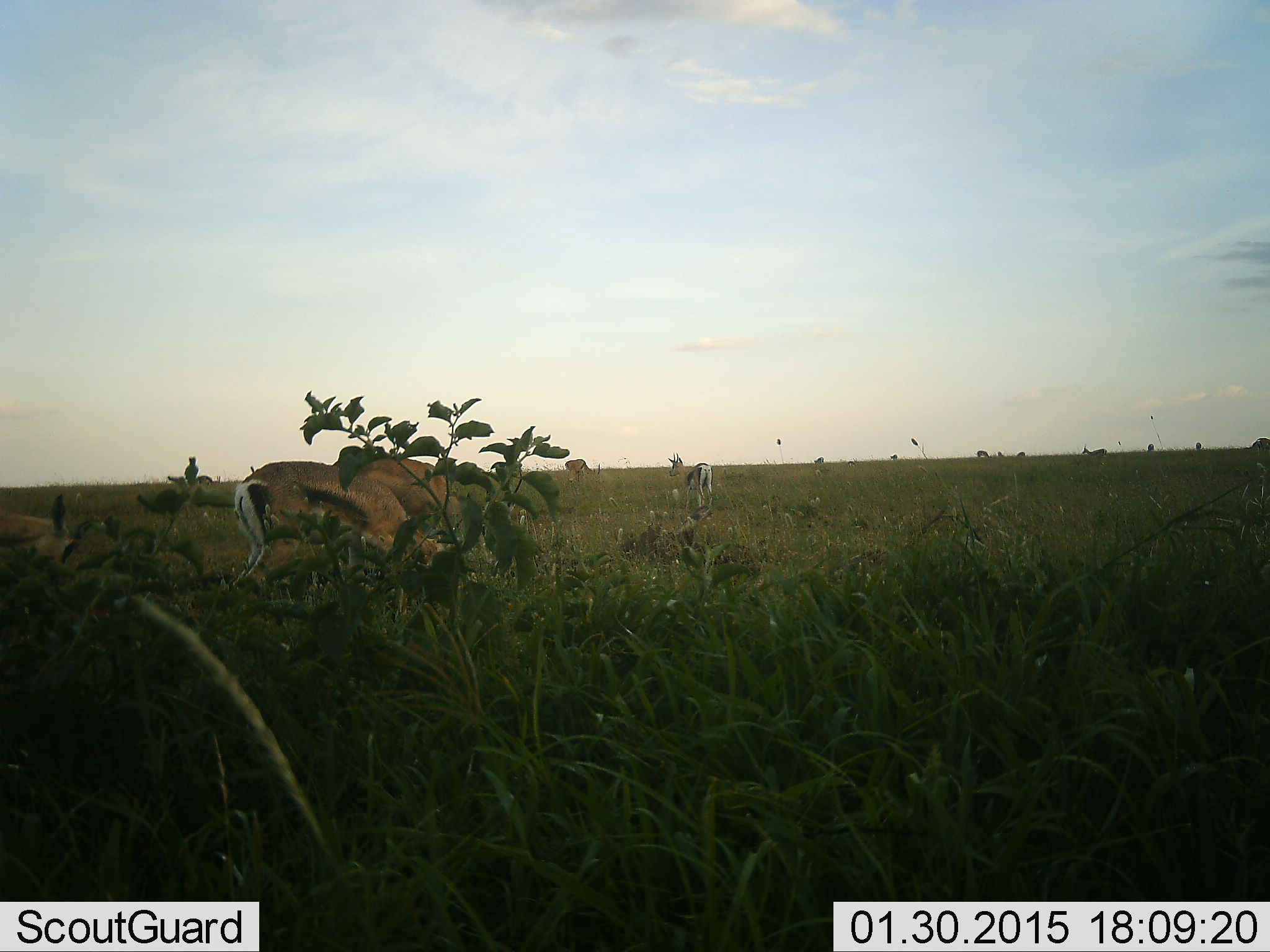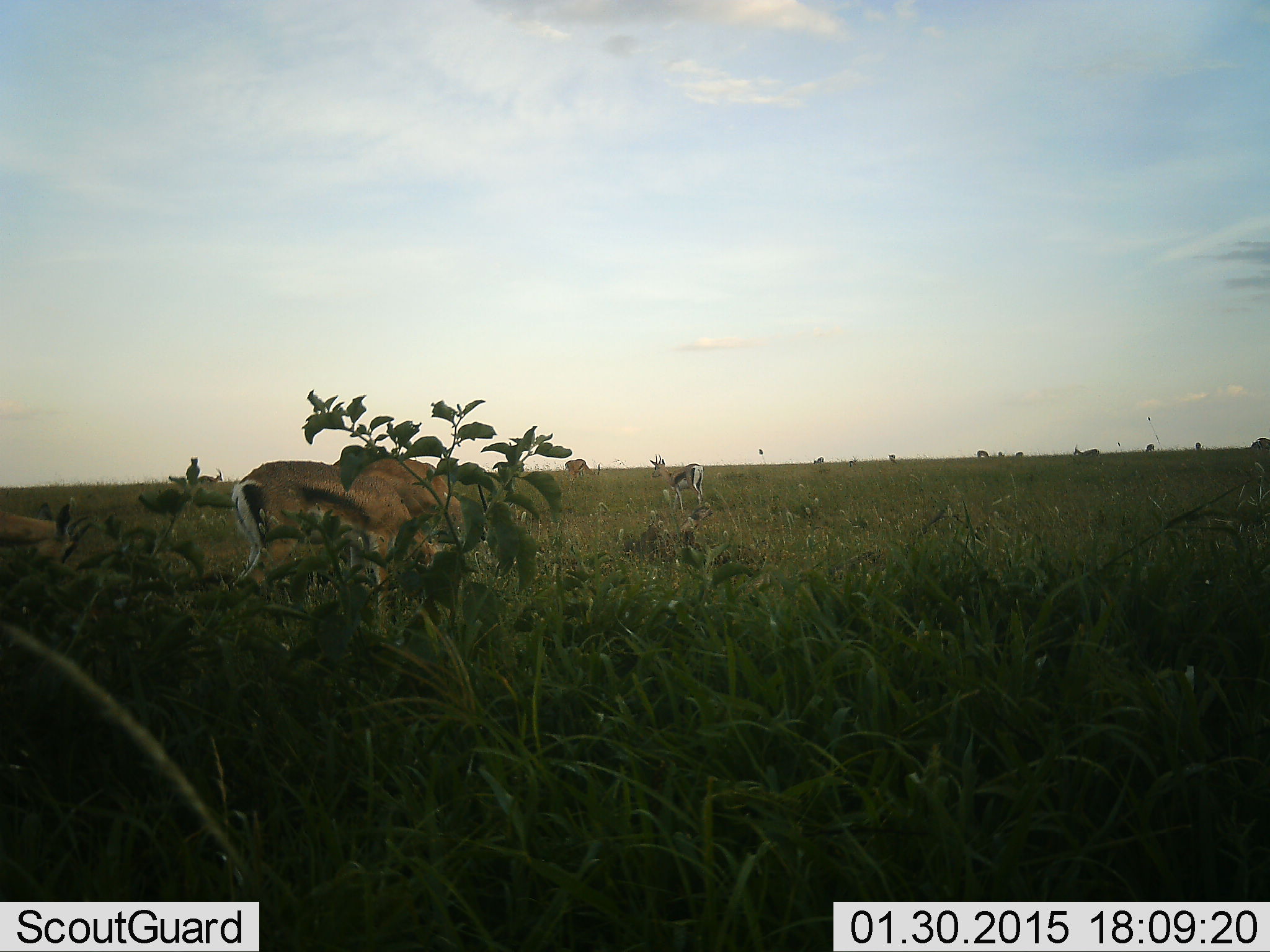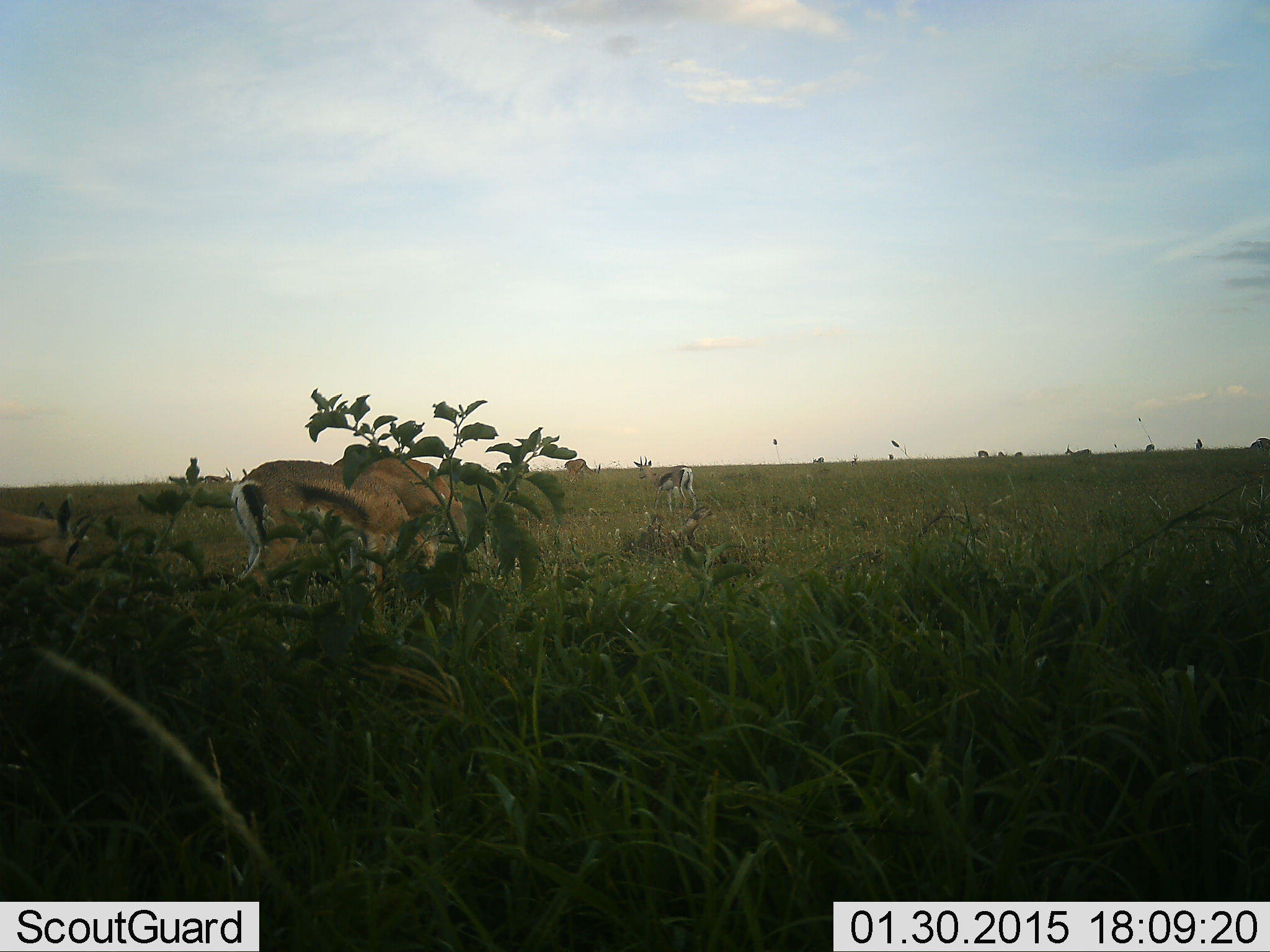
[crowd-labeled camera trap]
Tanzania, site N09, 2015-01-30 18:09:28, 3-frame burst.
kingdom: Animalia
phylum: Chordata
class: Mammalia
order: Artiodactyla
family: Bovidae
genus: Eudorcas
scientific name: Eudorcas thomsonii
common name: thomson's gazelle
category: gazellethomsons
Gazellethomsons (thomson's gazelle) (Eudorcas thomsonii), count 5. Behavior (volunteer vote fractions): standing 64%, resting 0%, moving 27%, interacting 0%. Young present (vote fraction): 0%. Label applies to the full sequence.